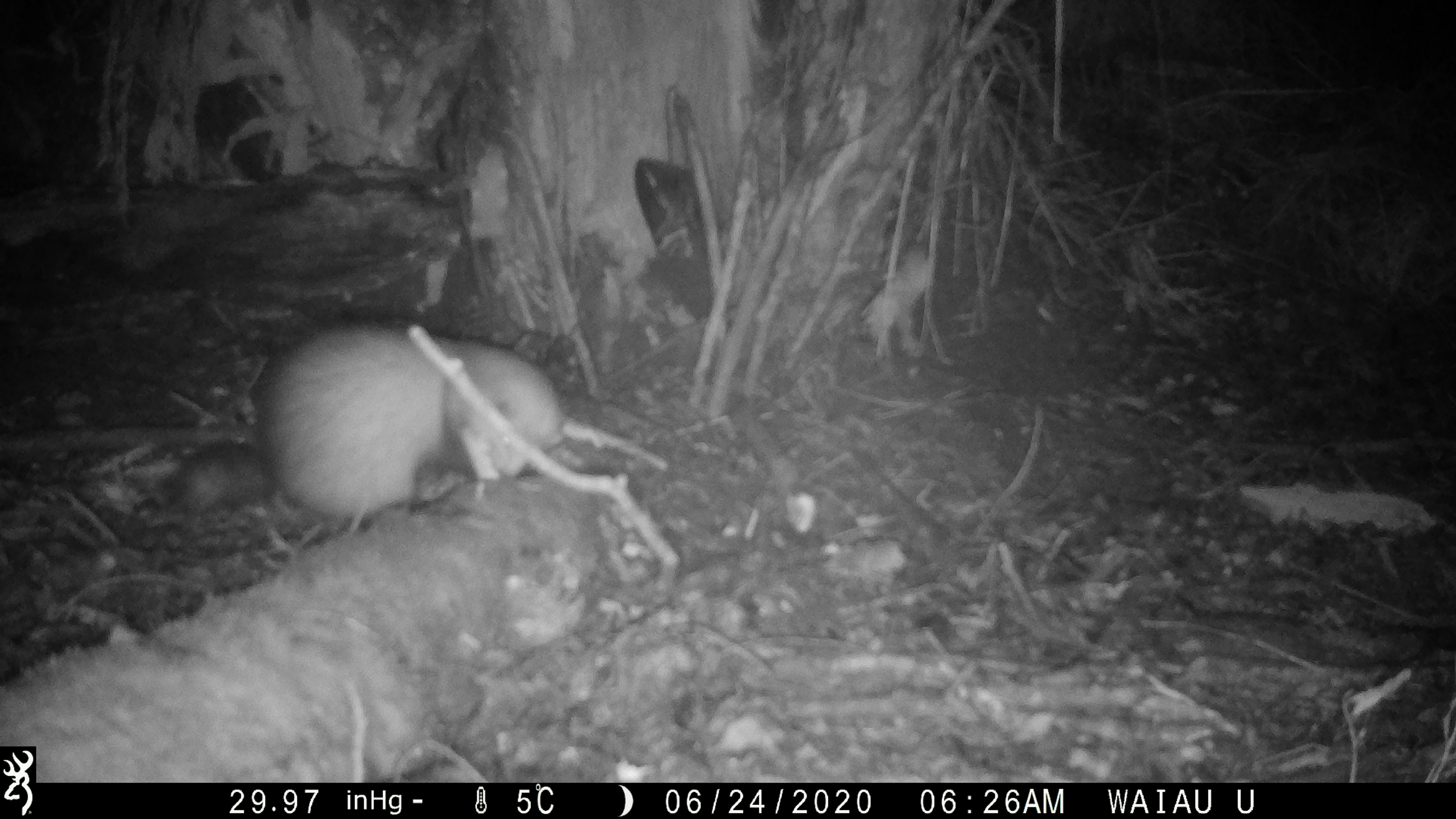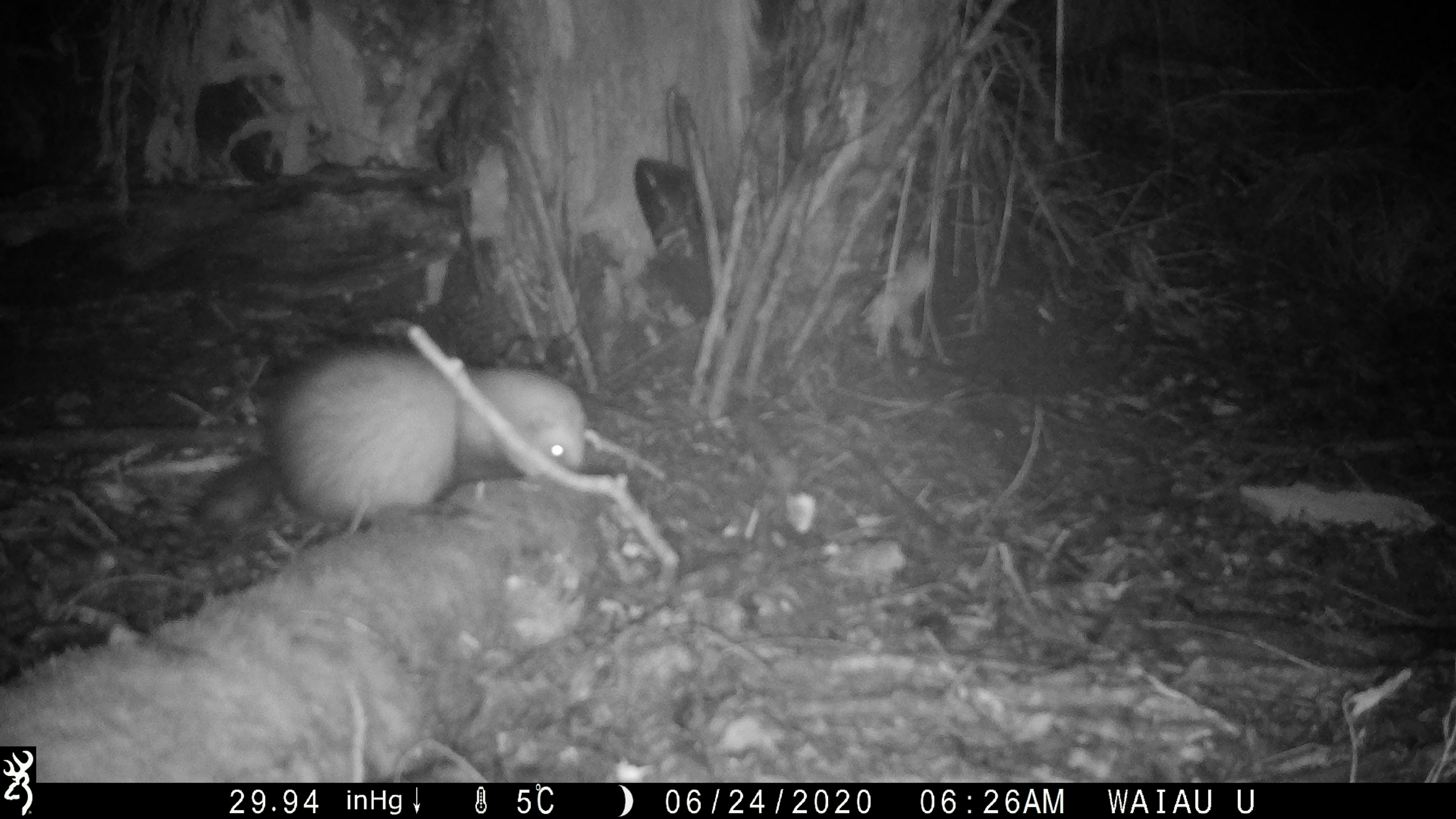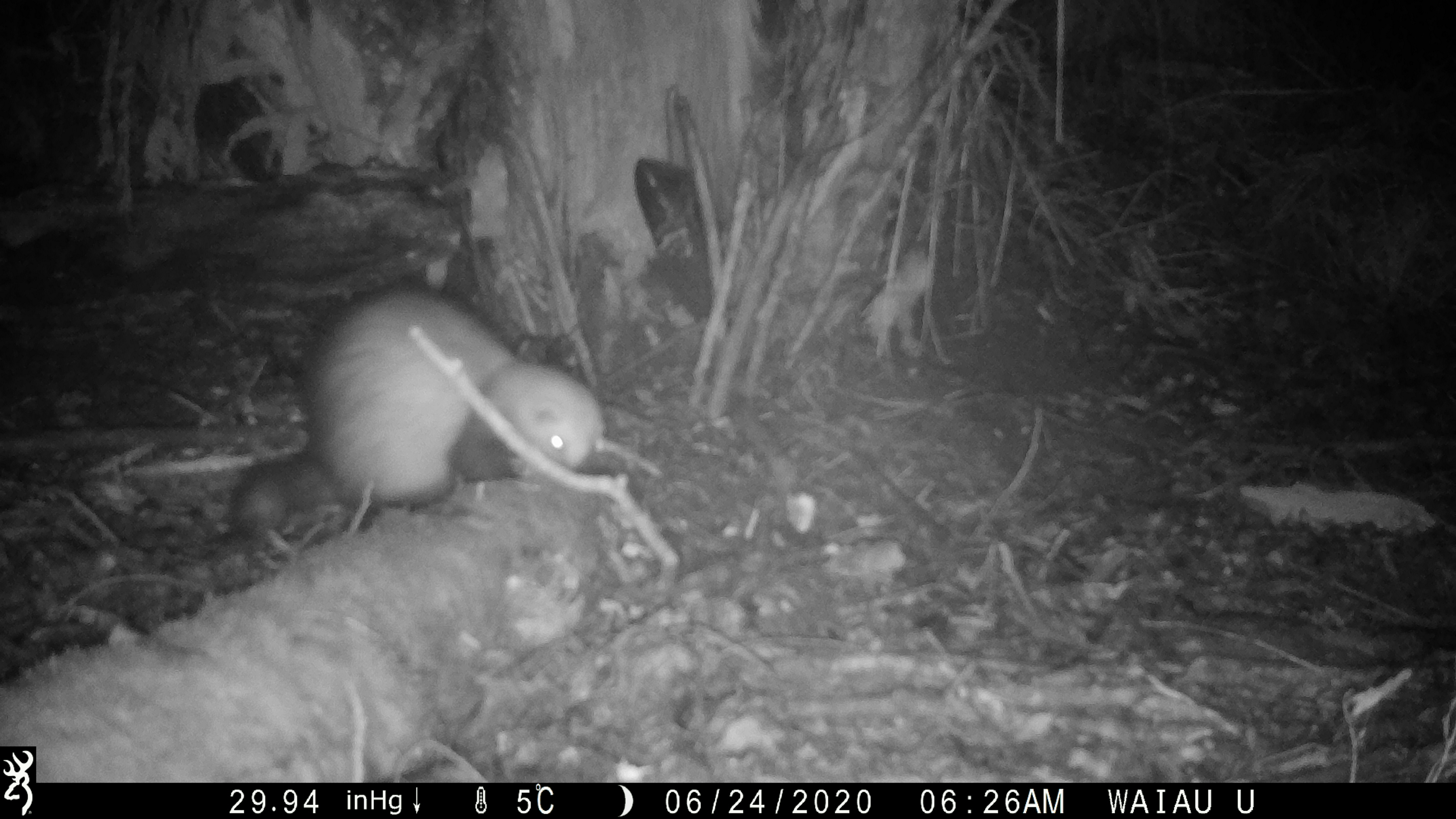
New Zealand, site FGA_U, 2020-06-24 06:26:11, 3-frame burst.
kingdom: Animalia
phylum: Chordata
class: Mammalia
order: Carnivora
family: Mustelidae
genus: Mustela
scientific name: Mustela furo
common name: ferret